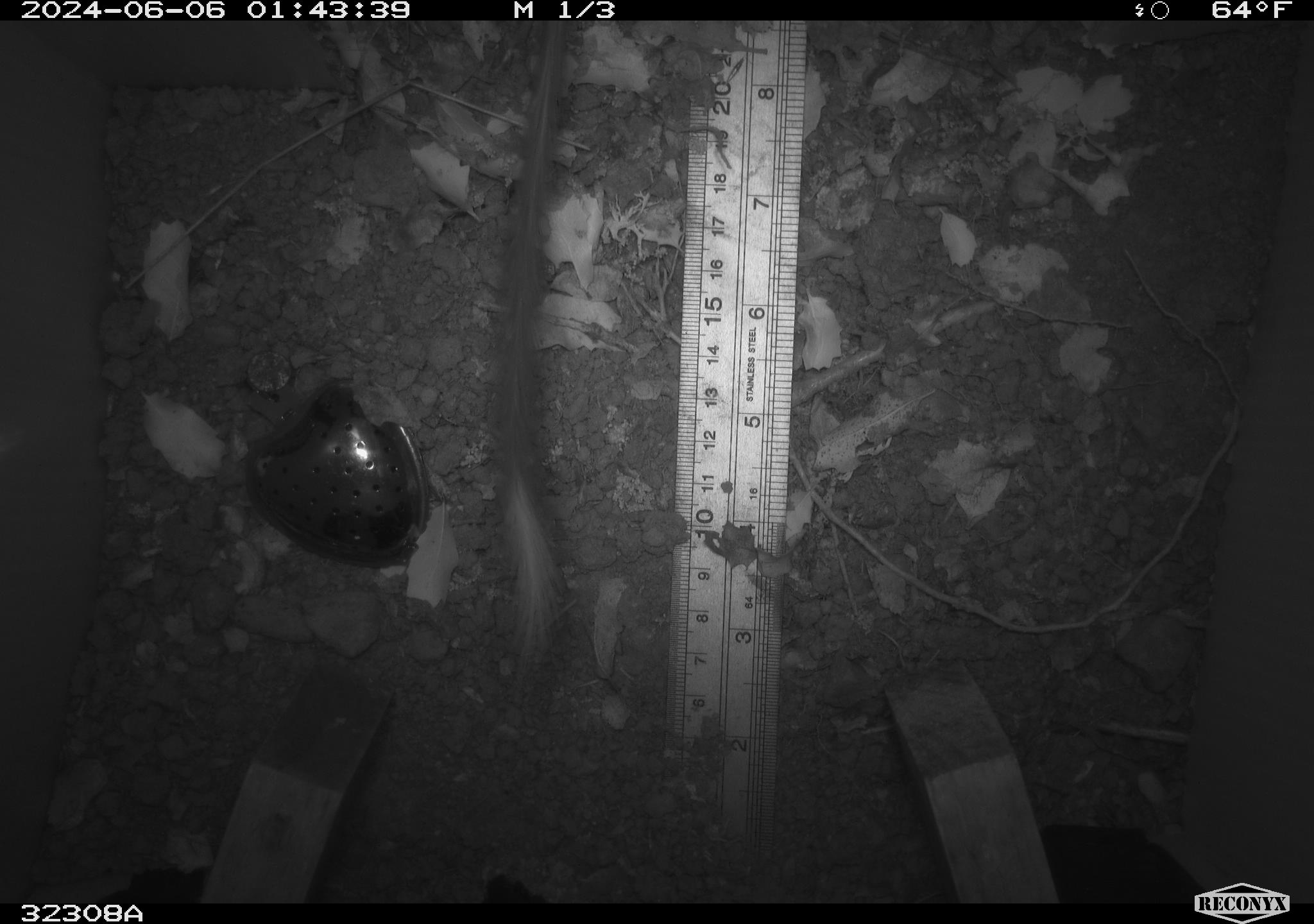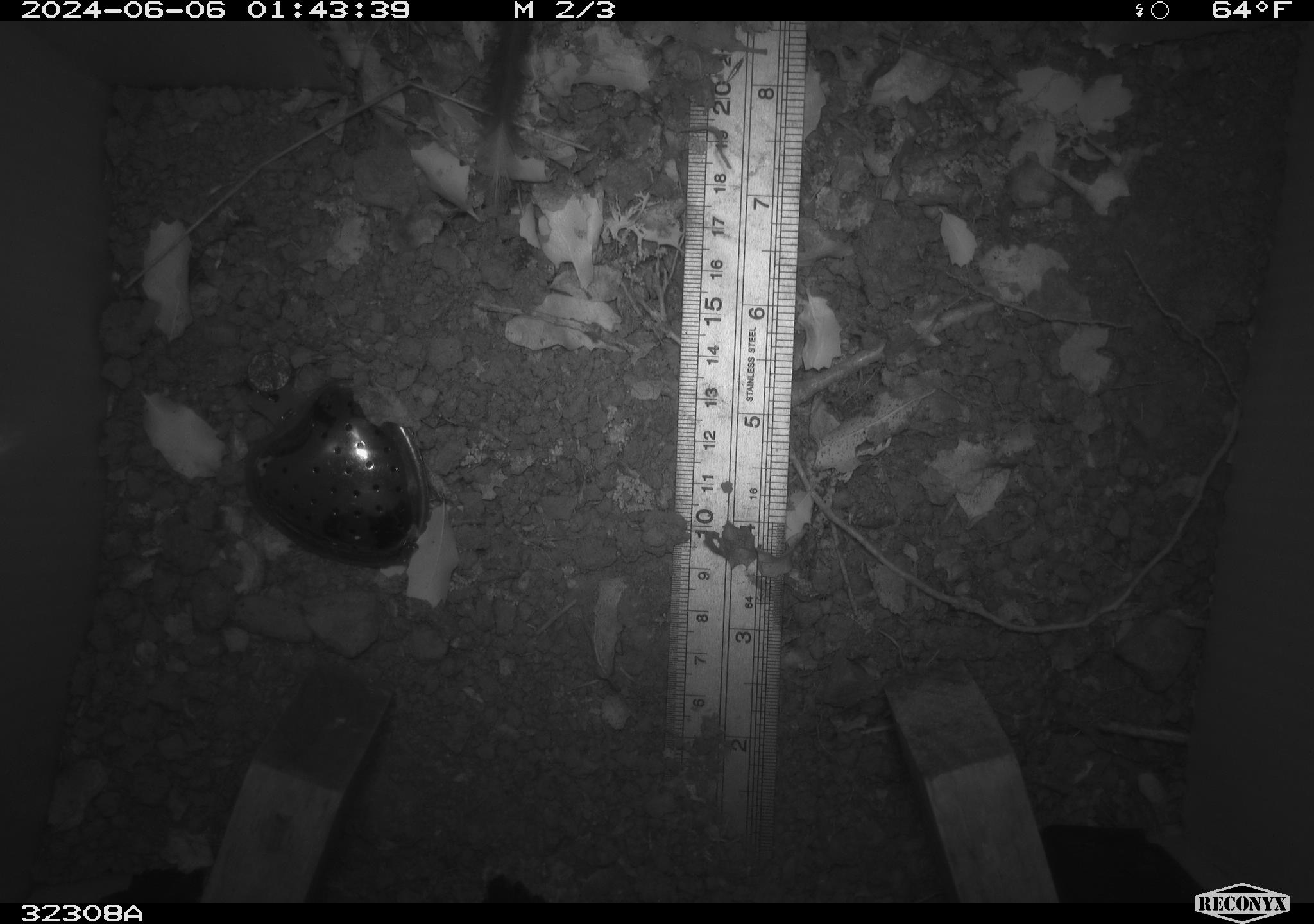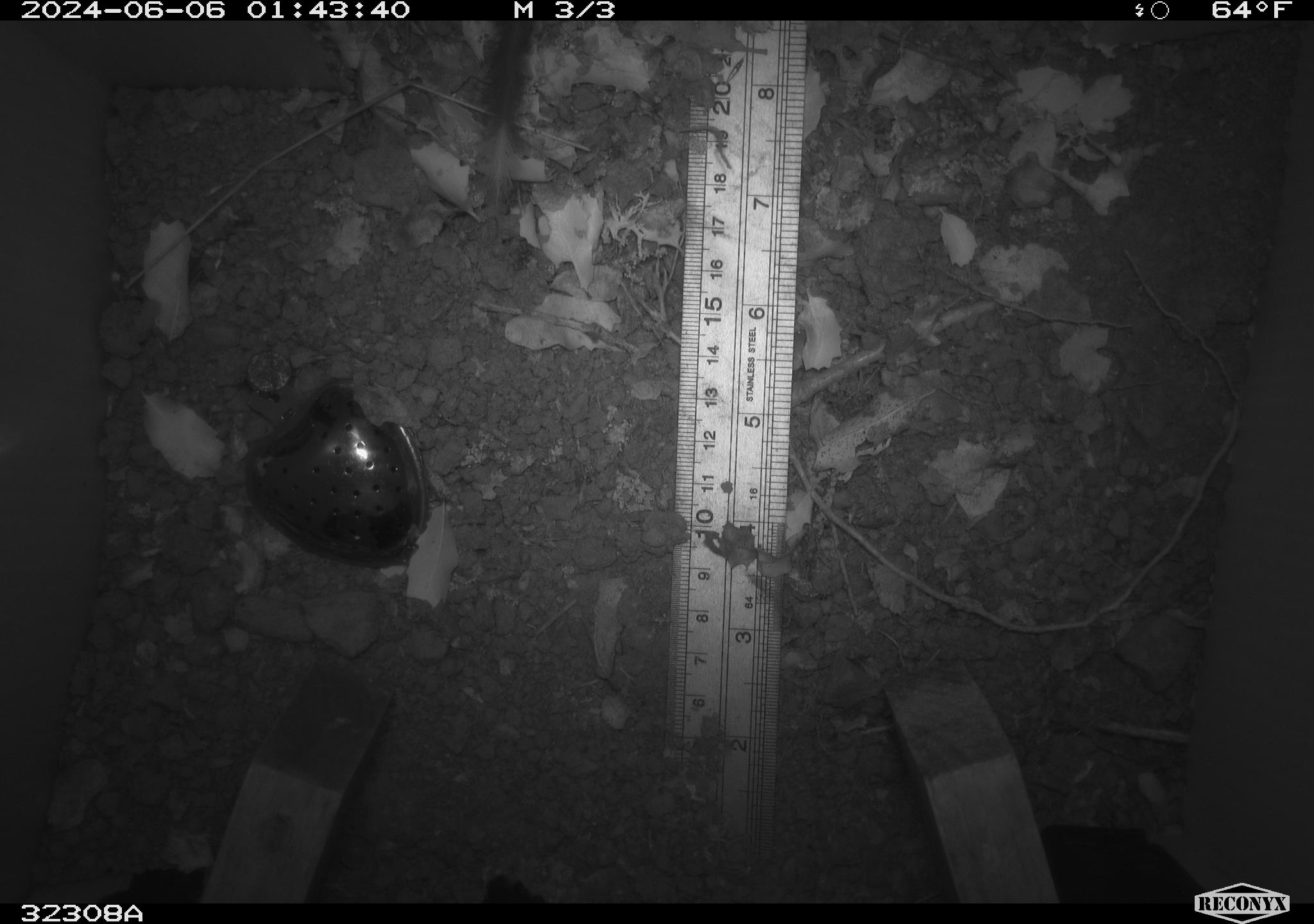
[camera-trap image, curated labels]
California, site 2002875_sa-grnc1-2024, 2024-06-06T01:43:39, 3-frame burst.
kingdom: Animalia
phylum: Chordata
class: Mammalia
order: Rodentia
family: Heteromyidae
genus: Dipodomys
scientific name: Dipodomys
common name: kangaroo rats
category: dipodomys species